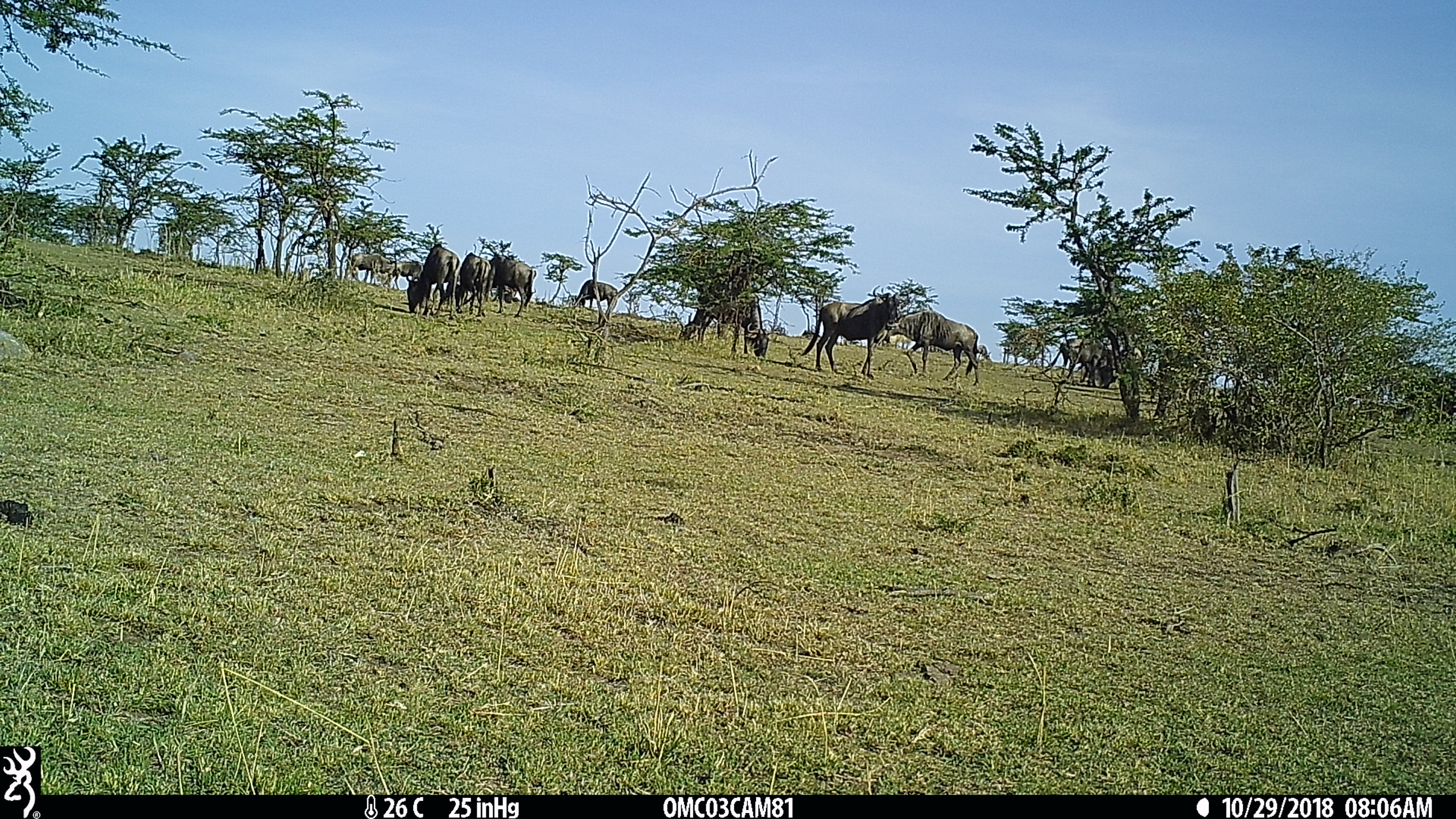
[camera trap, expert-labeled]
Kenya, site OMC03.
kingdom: Animalia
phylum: Chordata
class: Mammalia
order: Artiodactyla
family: Bovidae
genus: Connochaetes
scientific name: Connochaetes taurinus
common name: blue wildebeest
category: wildebeest